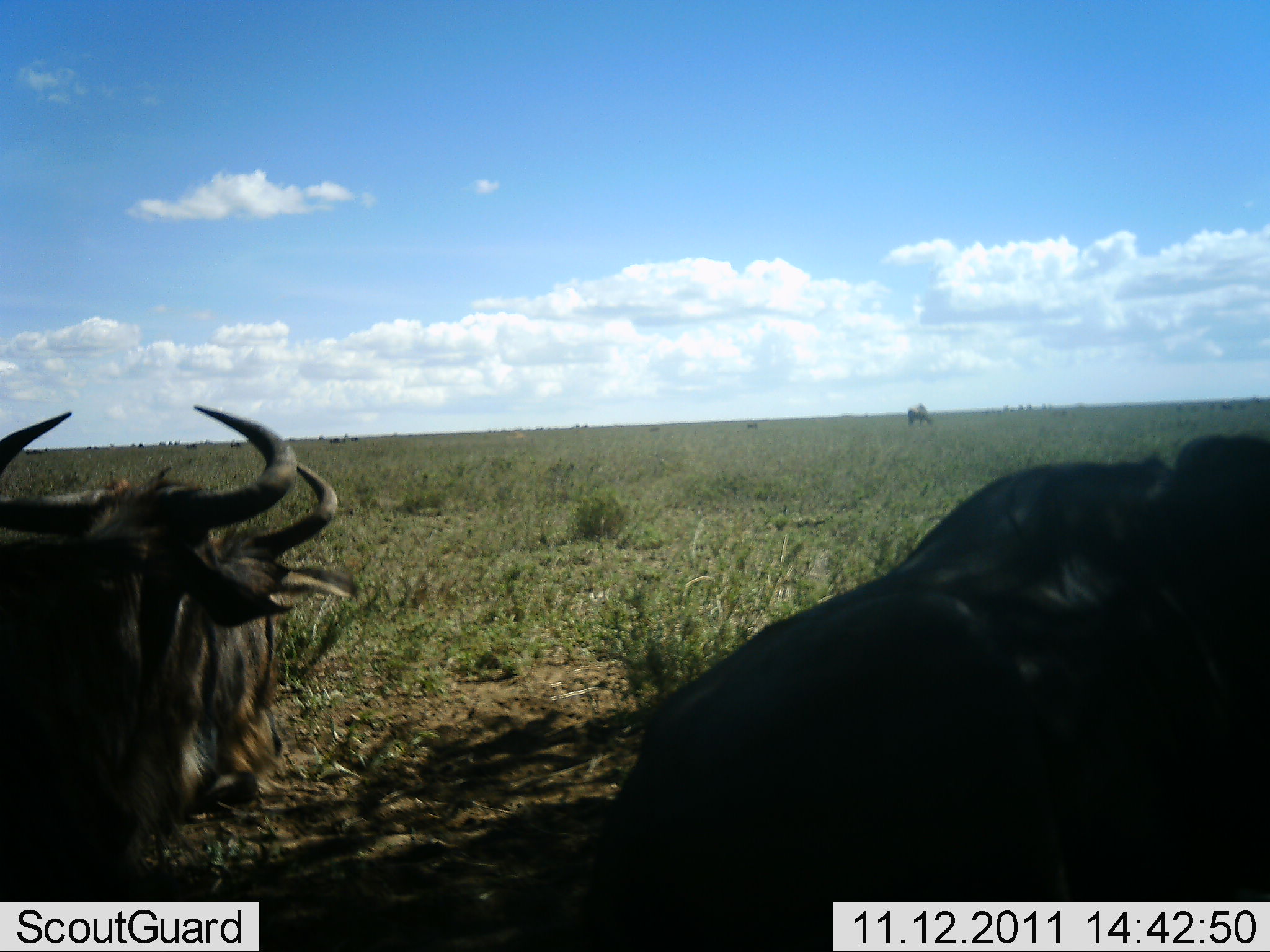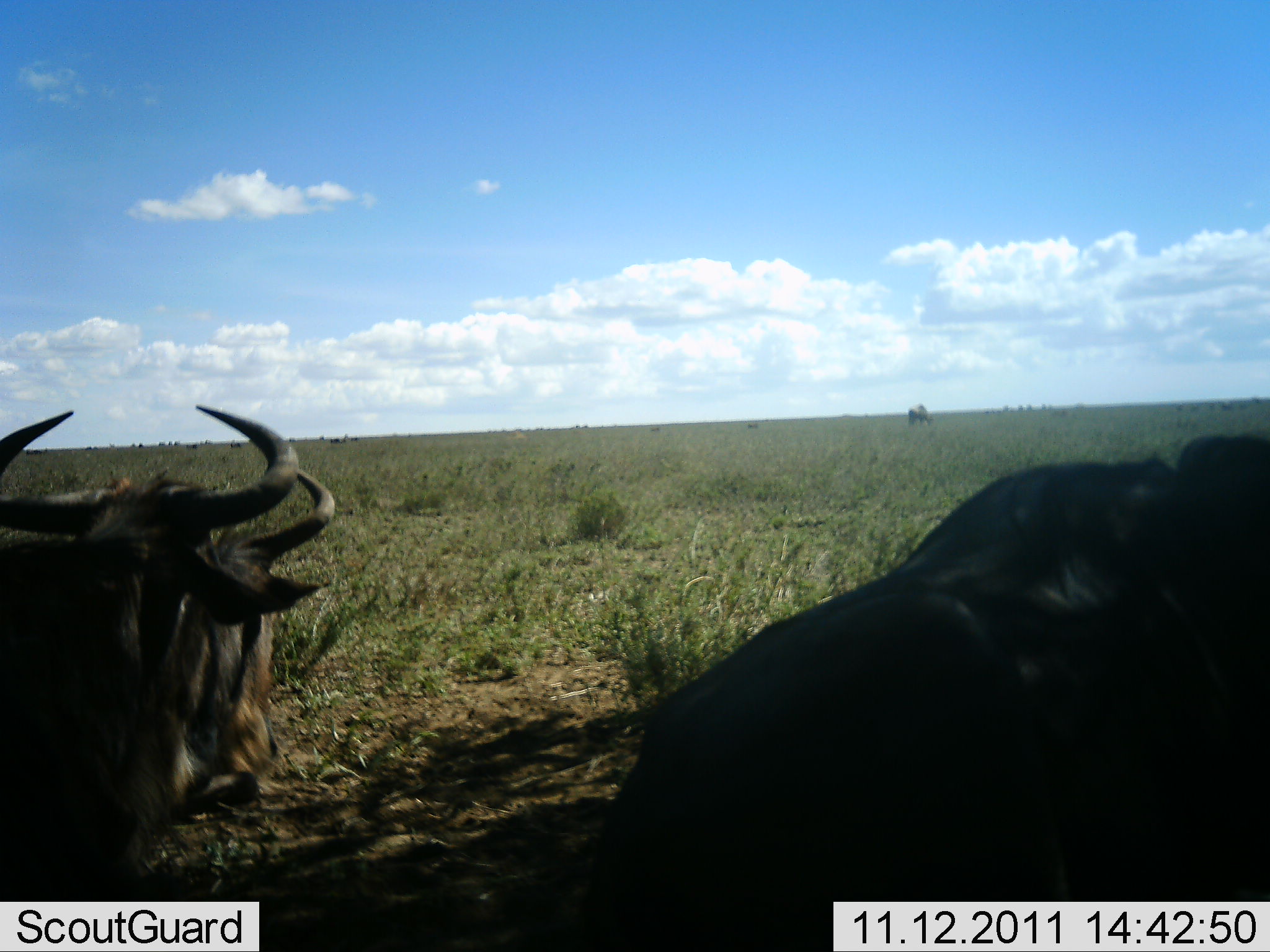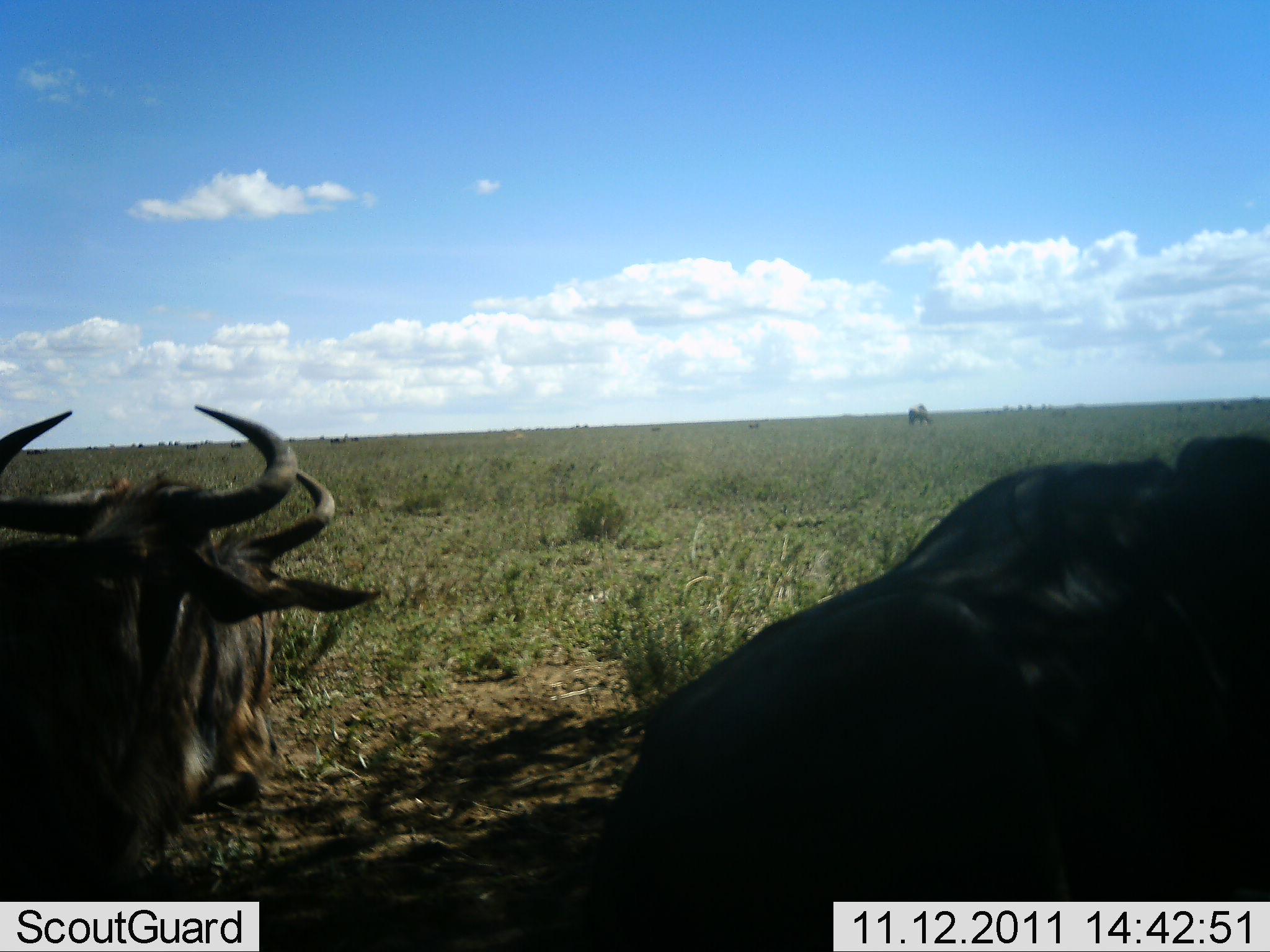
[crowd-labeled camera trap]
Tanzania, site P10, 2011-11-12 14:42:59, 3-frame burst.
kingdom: Animalia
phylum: Chordata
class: Mammalia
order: Artiodactyla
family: Bovidae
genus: Connochaetes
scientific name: Connochaetes taurinus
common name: blue wildebeest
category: wildebeest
Wildebeest (blue wildebeest) (Connochaetes taurinus), count 3. Behavior (volunteer vote fractions): standing 21%, resting 74%, moving 11%, interacting 0%. Young present (vote fraction): 0%. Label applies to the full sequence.